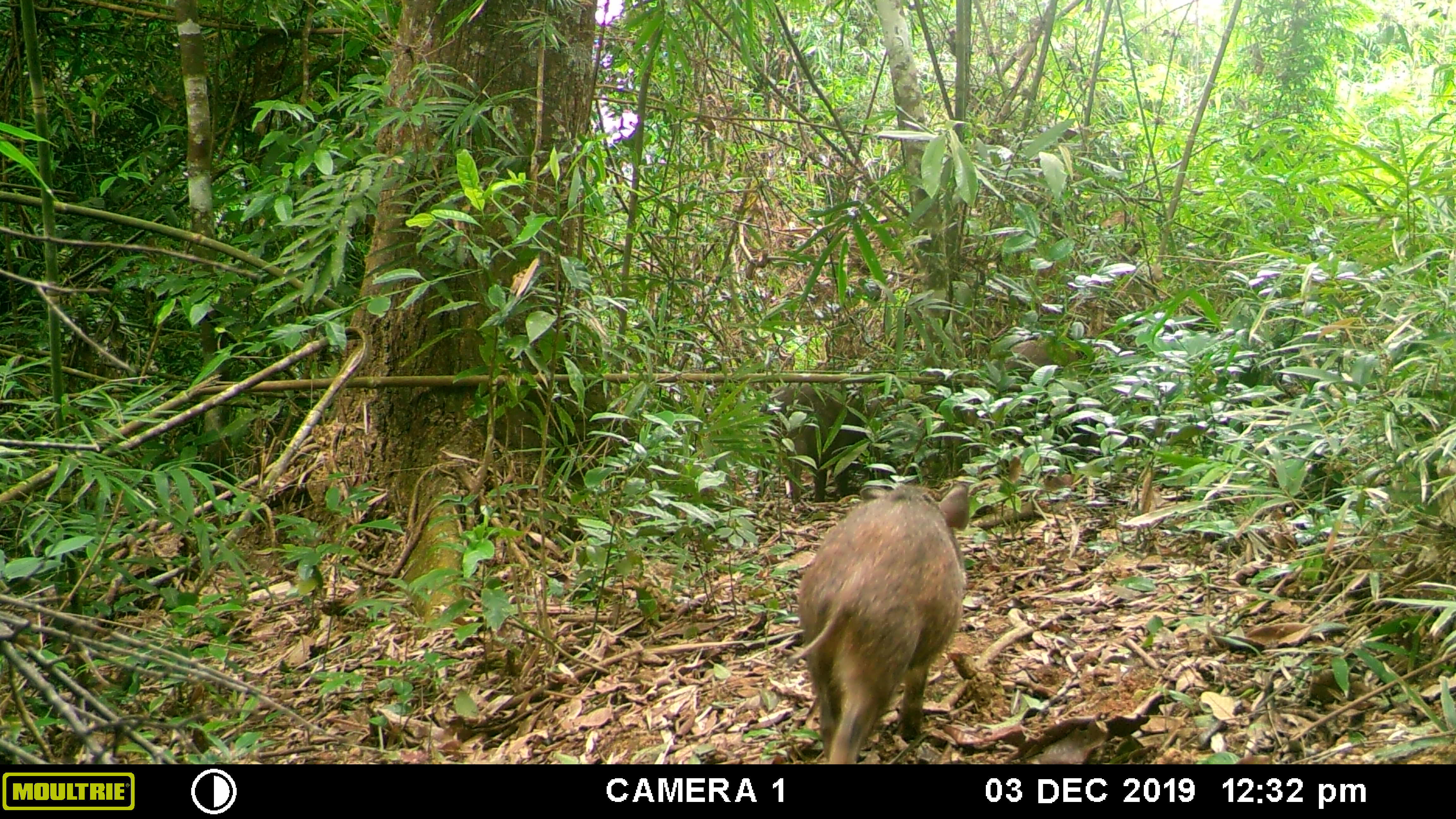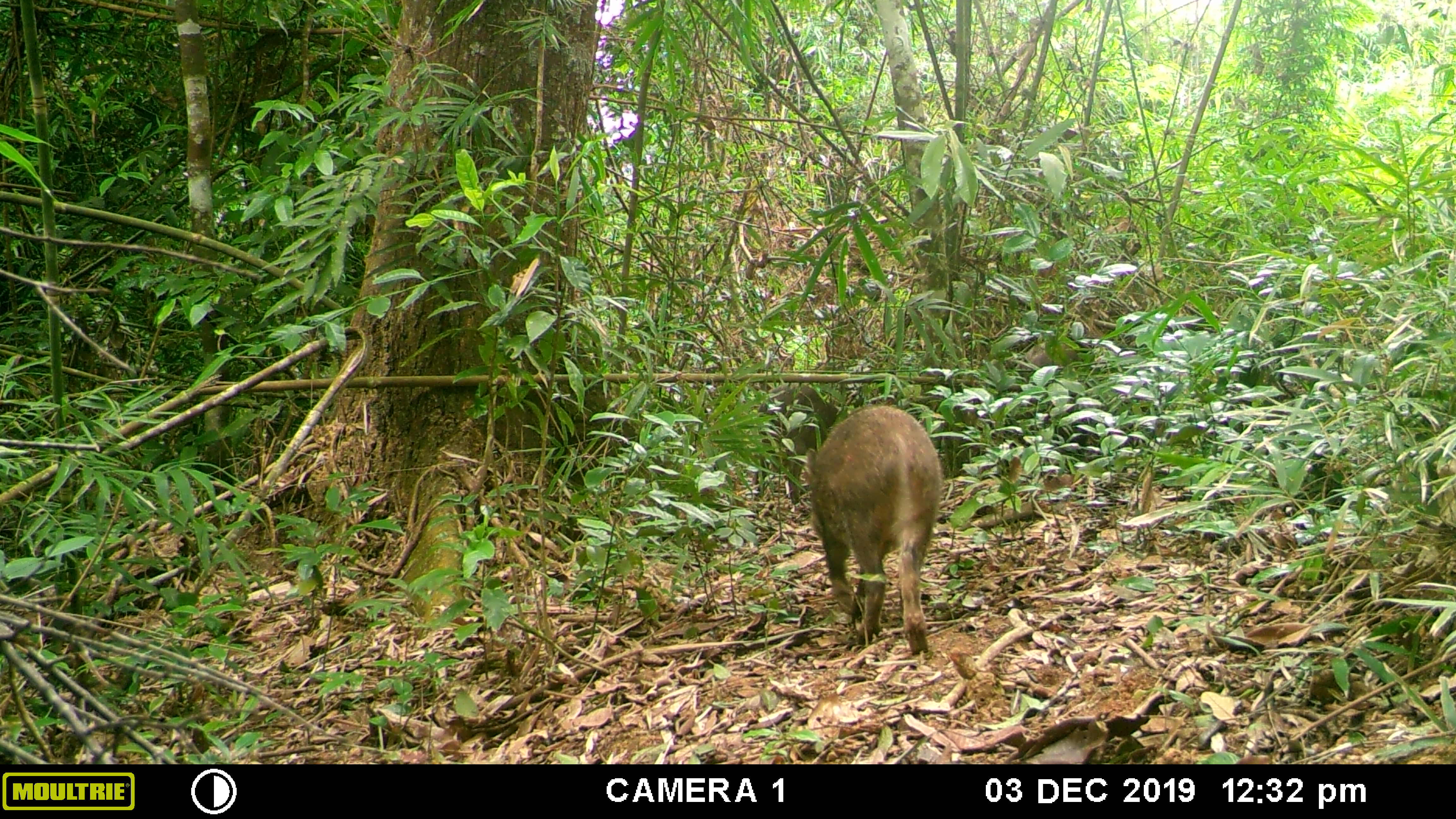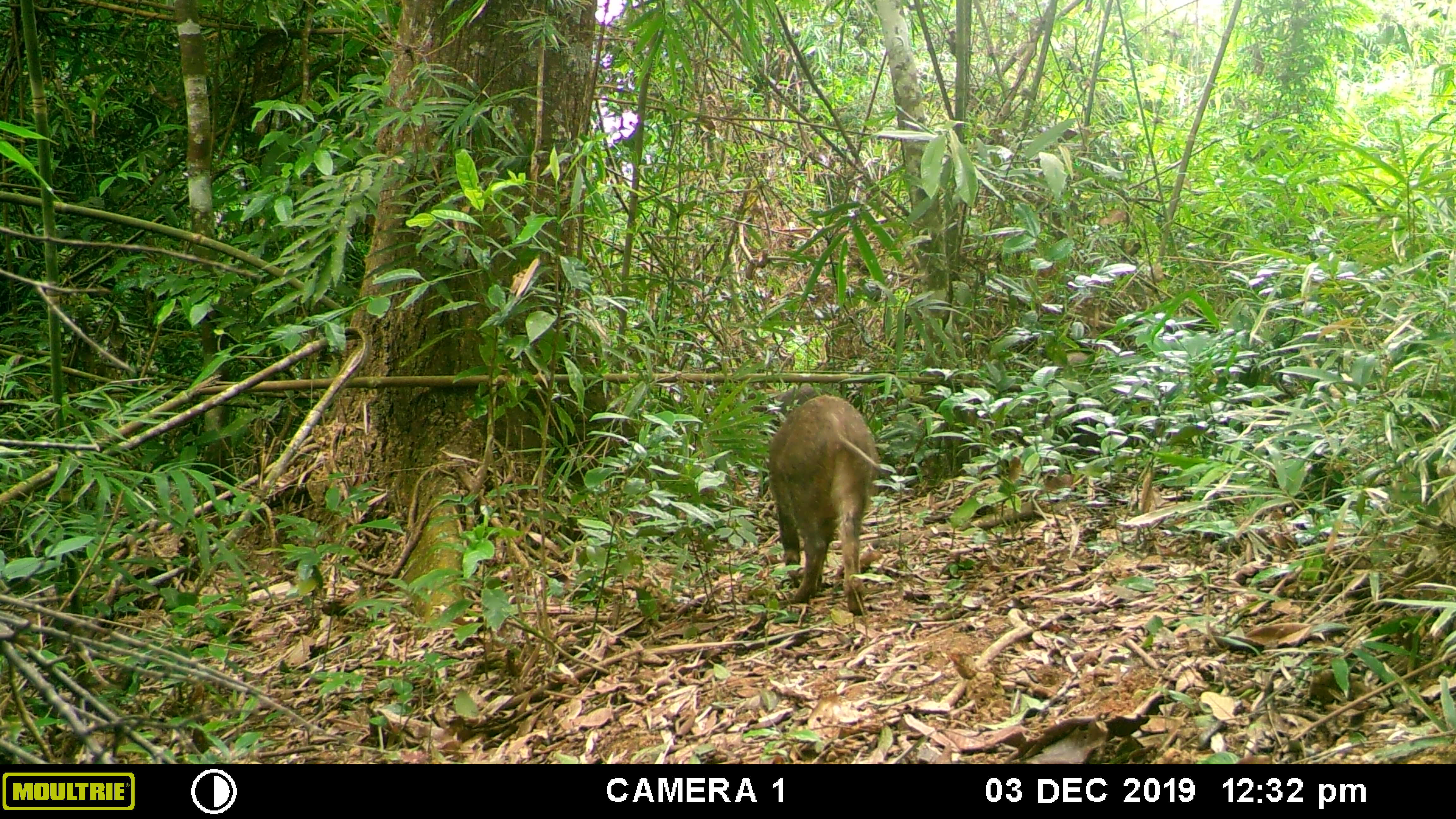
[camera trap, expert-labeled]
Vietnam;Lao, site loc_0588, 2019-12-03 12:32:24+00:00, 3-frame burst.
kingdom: Animalia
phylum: Chordata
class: Mammalia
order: Artiodactyla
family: Suidae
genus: Sus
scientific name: Sus scrofa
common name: eurasian wild pig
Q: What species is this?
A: Eurasian wild pig (Sus scrofa).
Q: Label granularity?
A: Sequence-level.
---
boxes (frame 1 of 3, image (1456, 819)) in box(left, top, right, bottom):
eurasian wild pig: box(784, 480, 971, 764); box(753, 385, 868, 503); box(994, 336, 1100, 449)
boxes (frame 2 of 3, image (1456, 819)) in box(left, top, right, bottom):
eurasian wild pig: box(805, 402, 946, 652); box(1003, 338, 1147, 463); box(751, 383, 839, 505)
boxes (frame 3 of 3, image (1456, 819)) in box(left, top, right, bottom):
eurasian wild pig: box(767, 395, 886, 615); box(1043, 352, 1158, 462); box(770, 383, 832, 441)